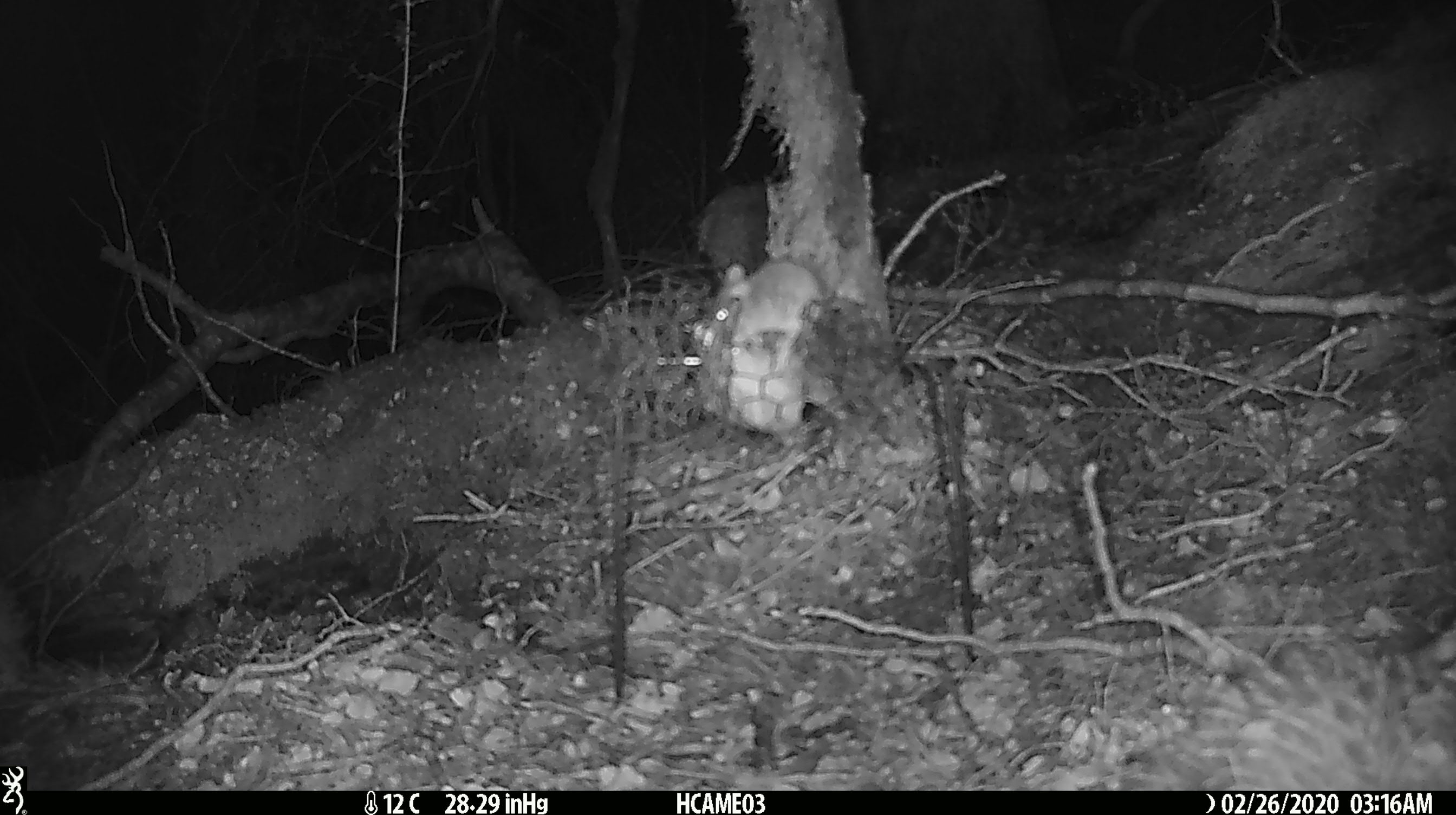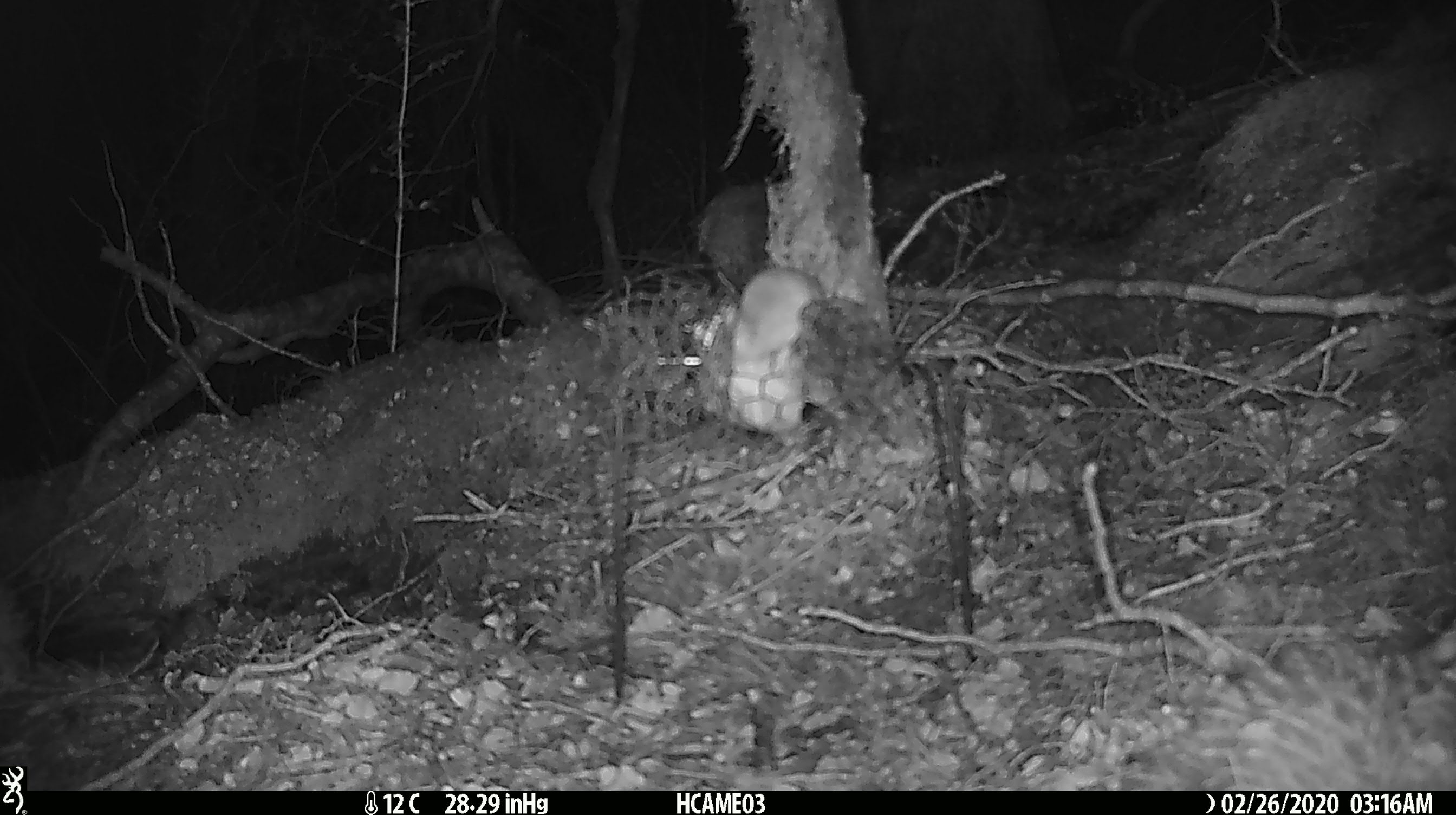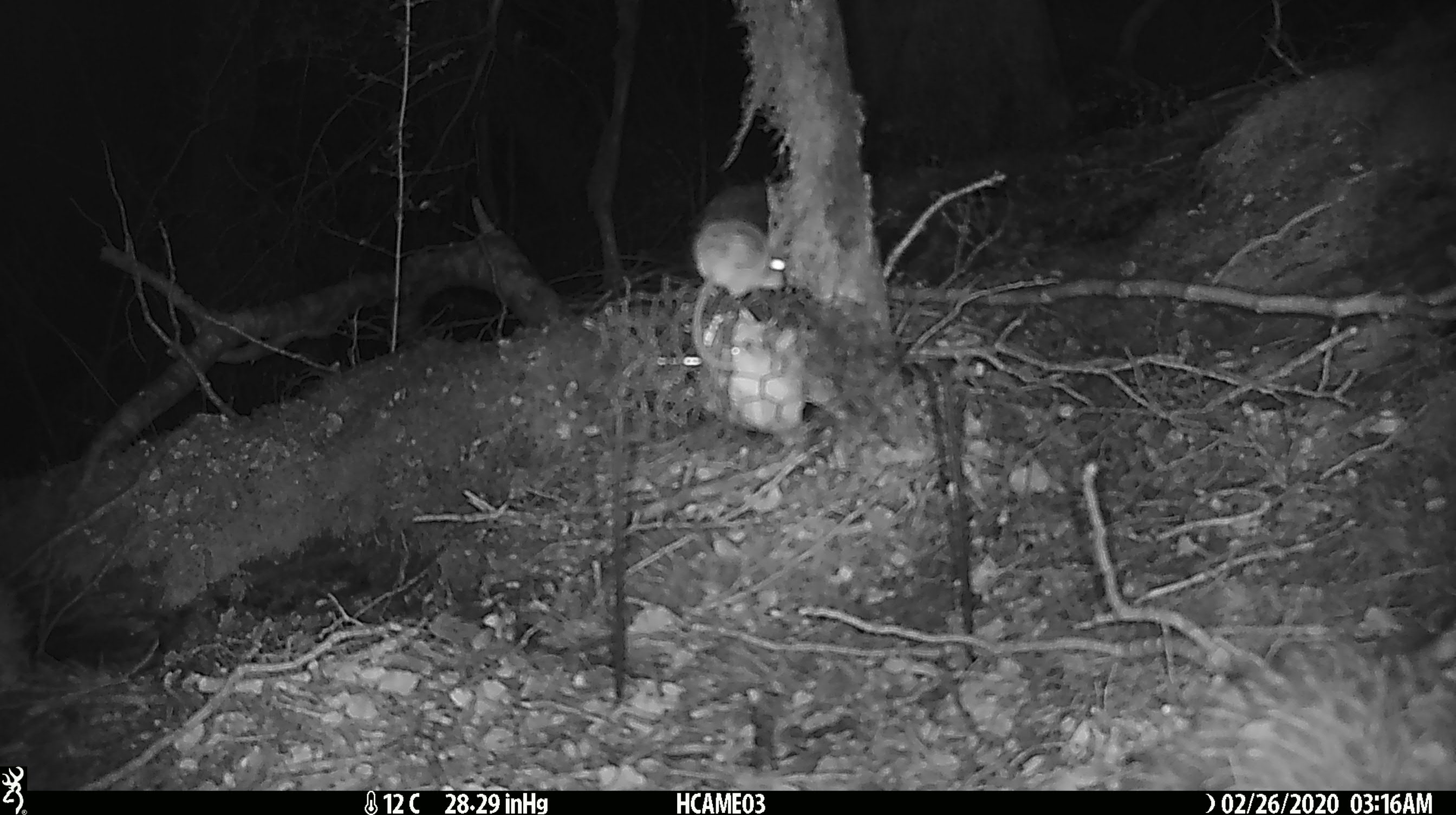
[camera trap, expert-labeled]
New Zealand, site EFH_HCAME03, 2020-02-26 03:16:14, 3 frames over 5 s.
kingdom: Animalia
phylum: Chordata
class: Mammalia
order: Rodentia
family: Muridae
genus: Mus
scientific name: Mus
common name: mouse